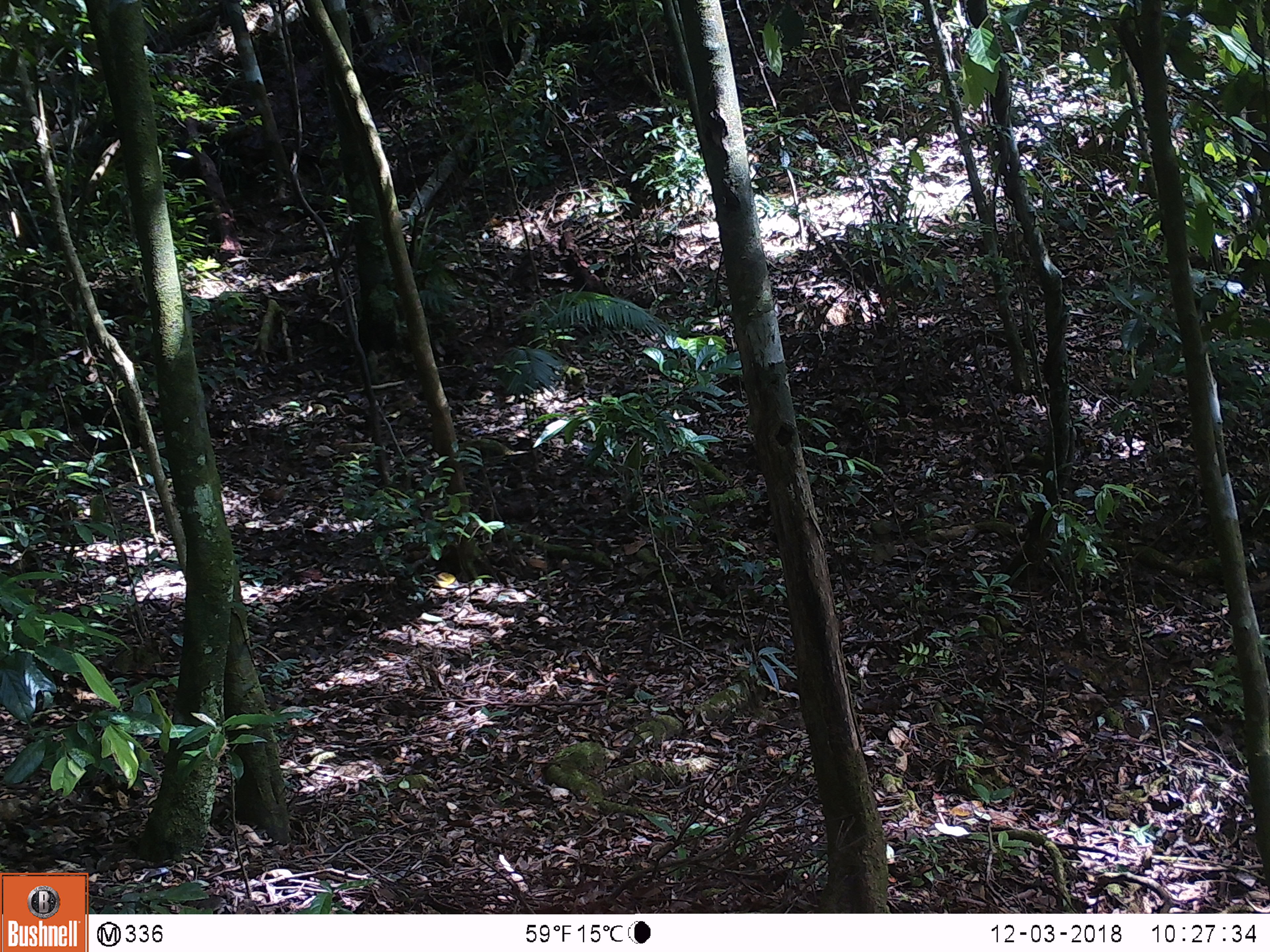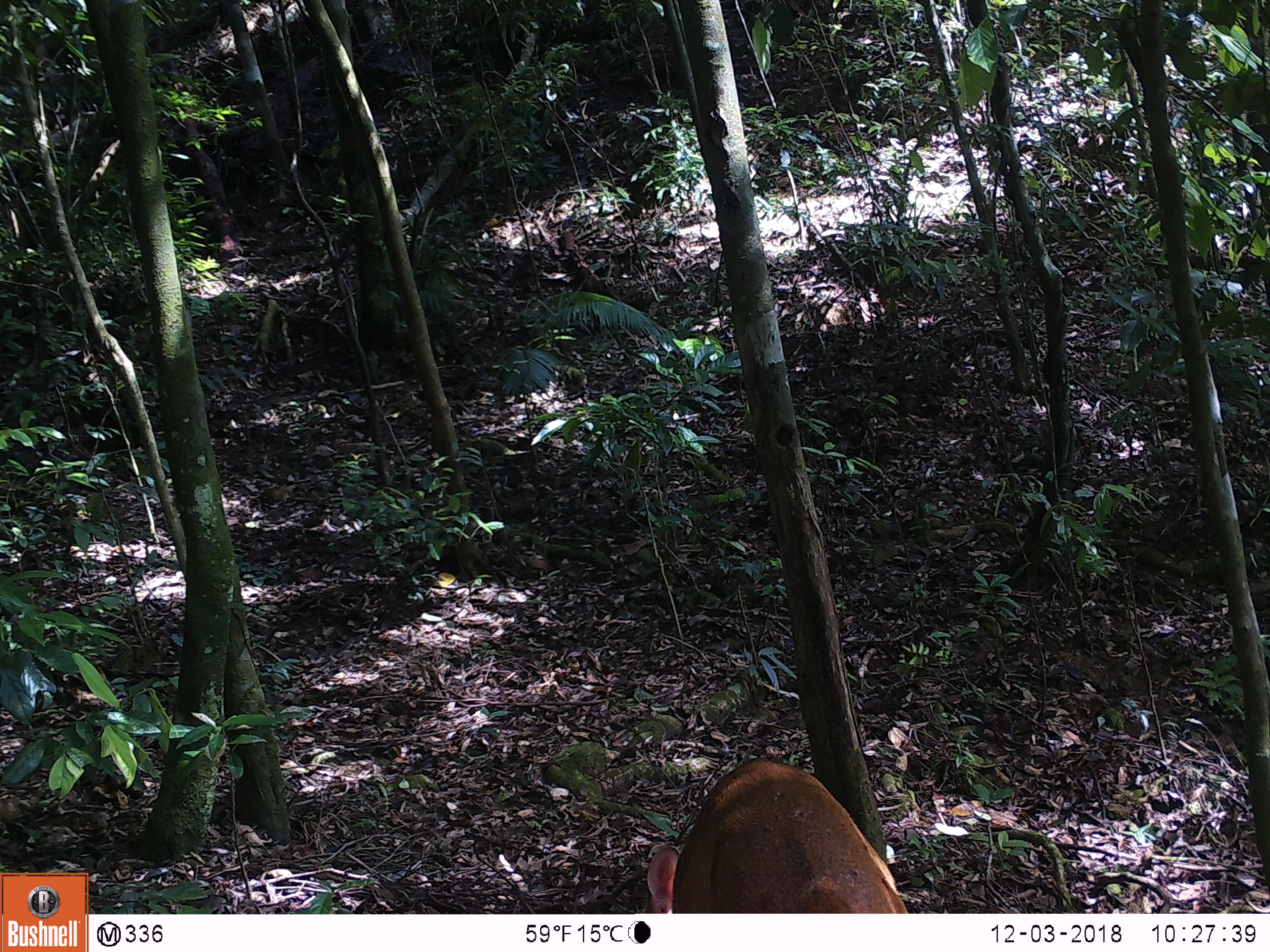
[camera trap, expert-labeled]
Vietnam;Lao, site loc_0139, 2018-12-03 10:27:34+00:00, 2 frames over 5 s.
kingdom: Animalia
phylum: Chordata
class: Mammalia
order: Artiodactyla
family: Cervidae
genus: Muntiacus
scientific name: Muntiacus vuquangensis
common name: large-antlered muntjac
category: large antlered muntjac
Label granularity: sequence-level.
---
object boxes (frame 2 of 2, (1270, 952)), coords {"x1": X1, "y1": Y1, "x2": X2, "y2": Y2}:
large antlered muntjac: {"x1": 644, "y1": 757, "x2": 908, "y2": 912}